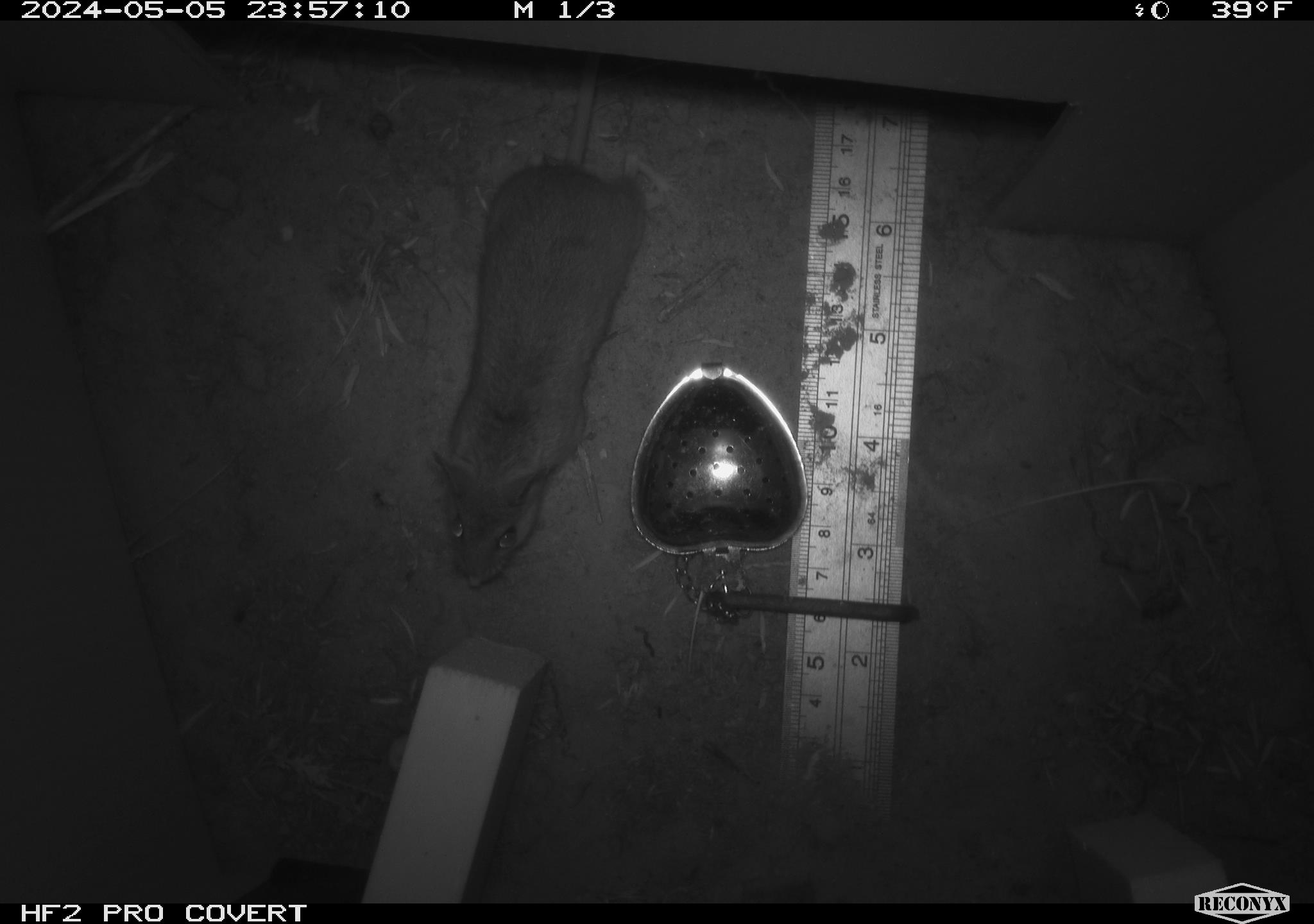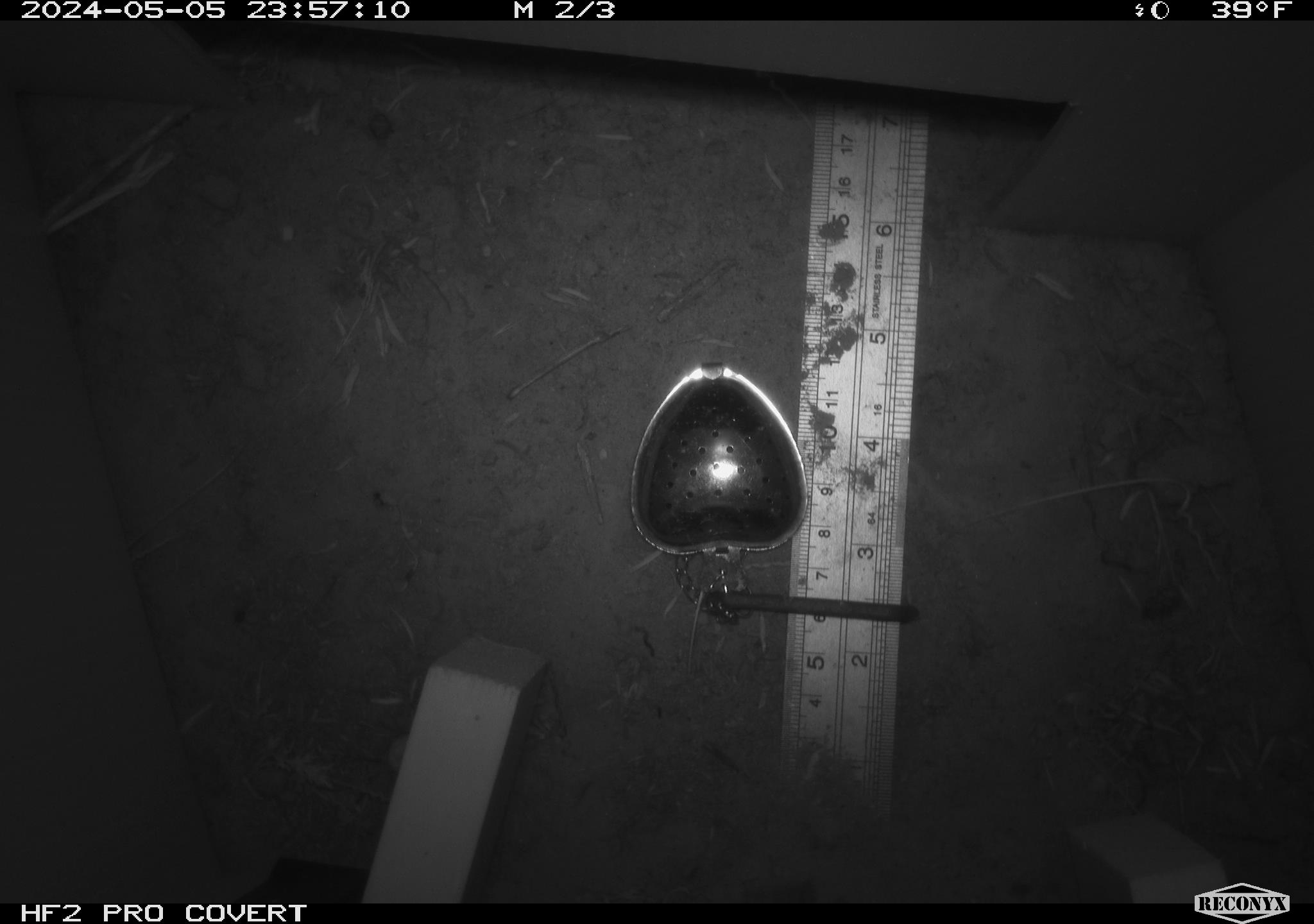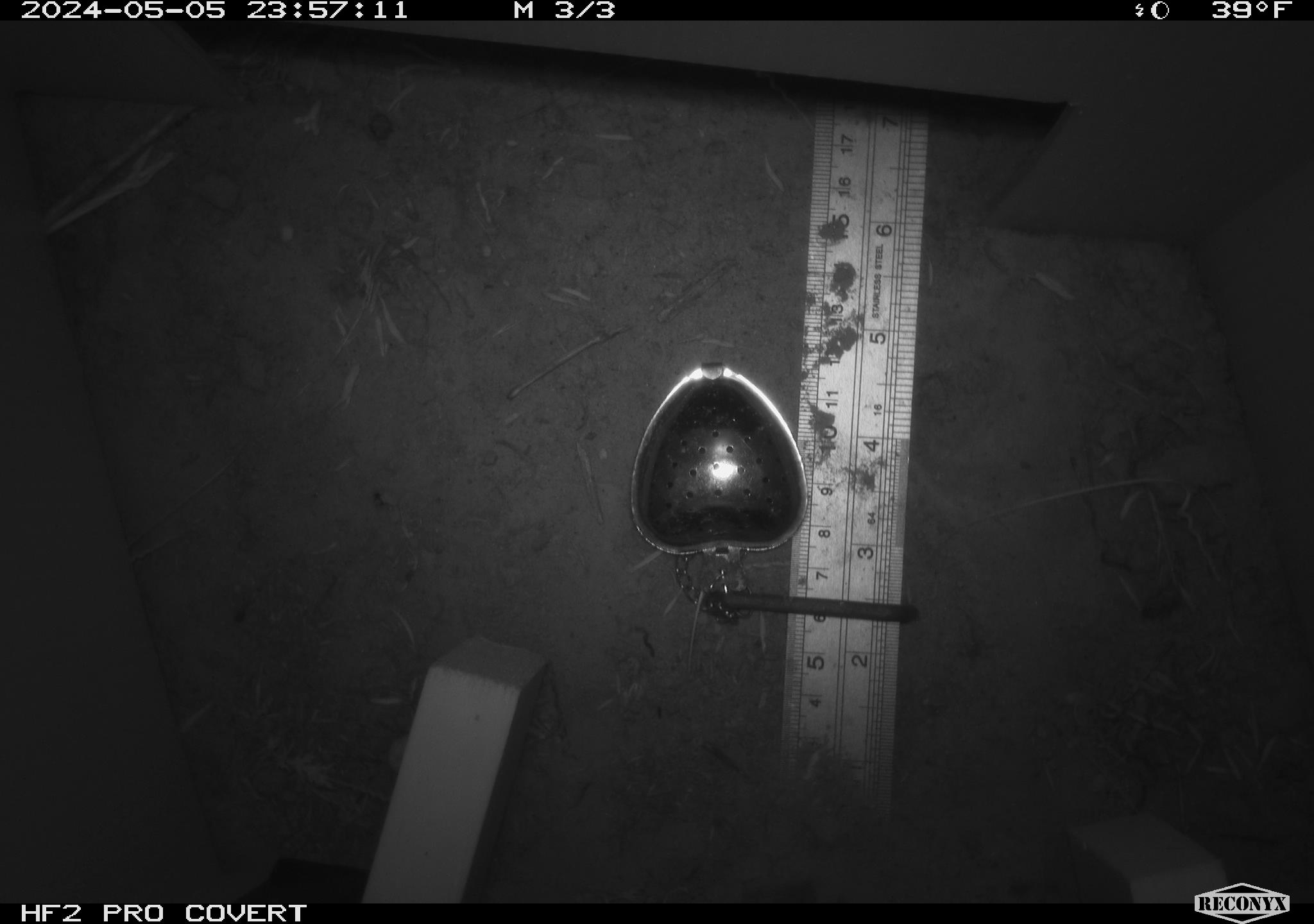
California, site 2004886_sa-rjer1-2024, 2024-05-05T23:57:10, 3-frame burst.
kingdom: Animalia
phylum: Chordata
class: Mammalia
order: Rodentia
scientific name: Rodentia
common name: mouse species